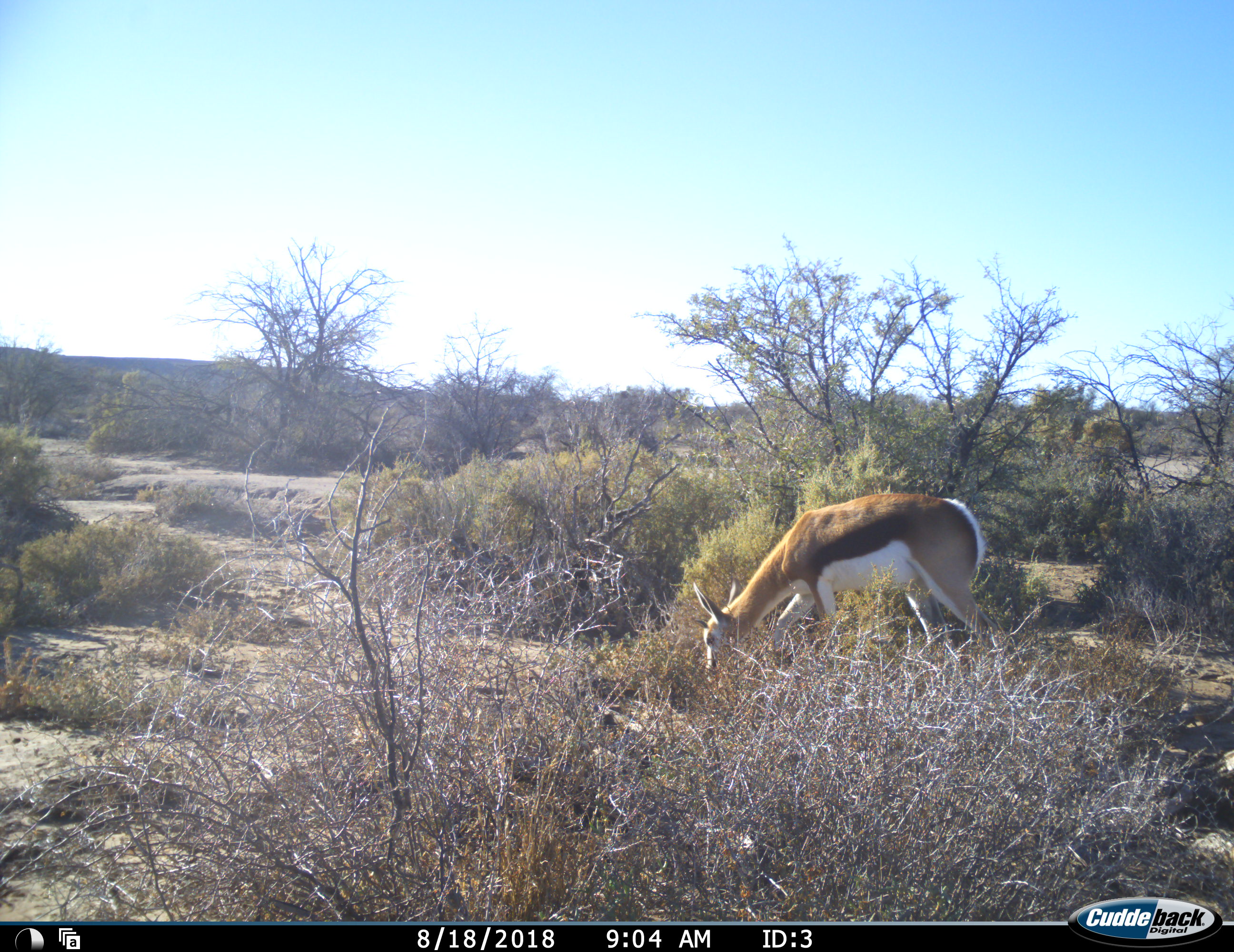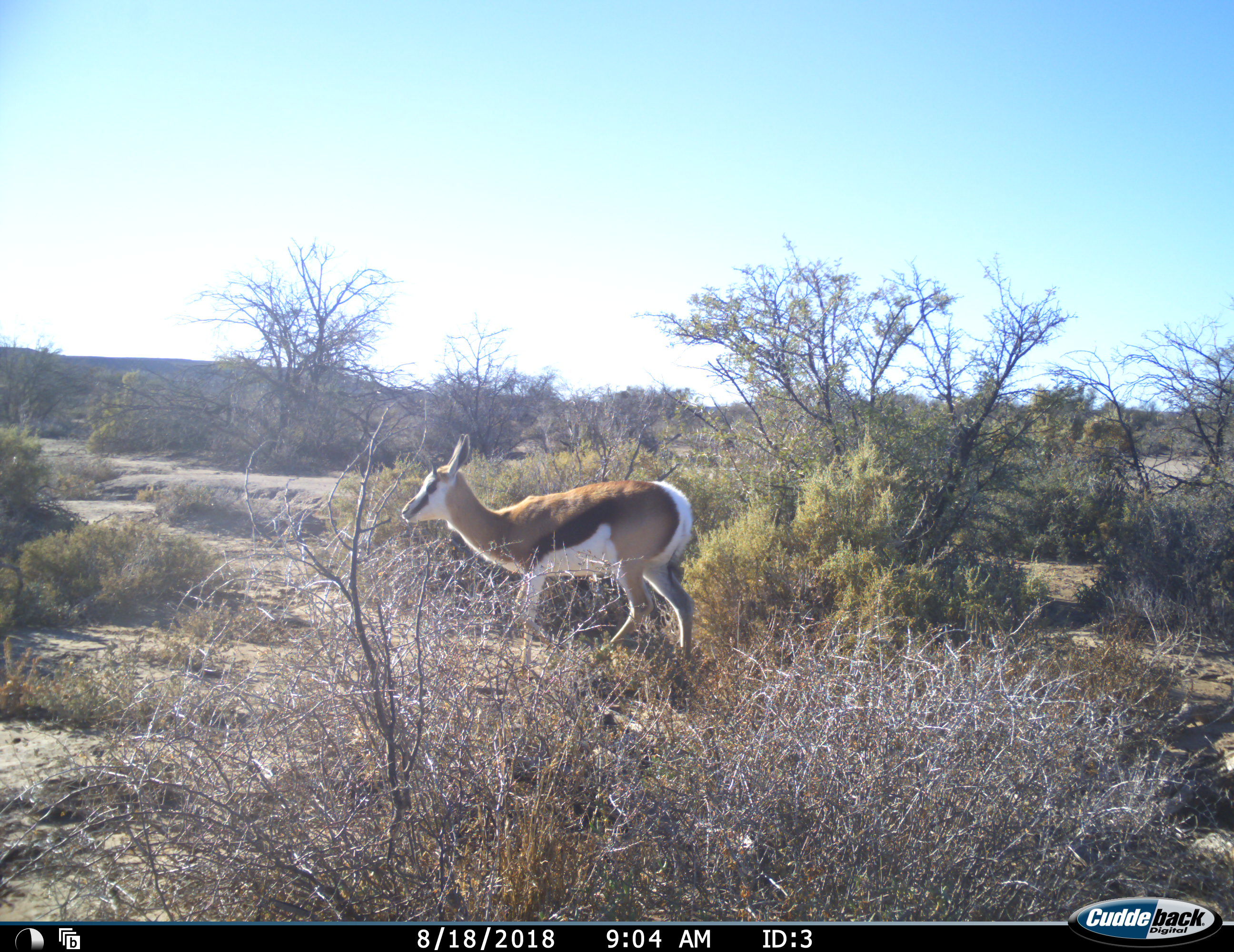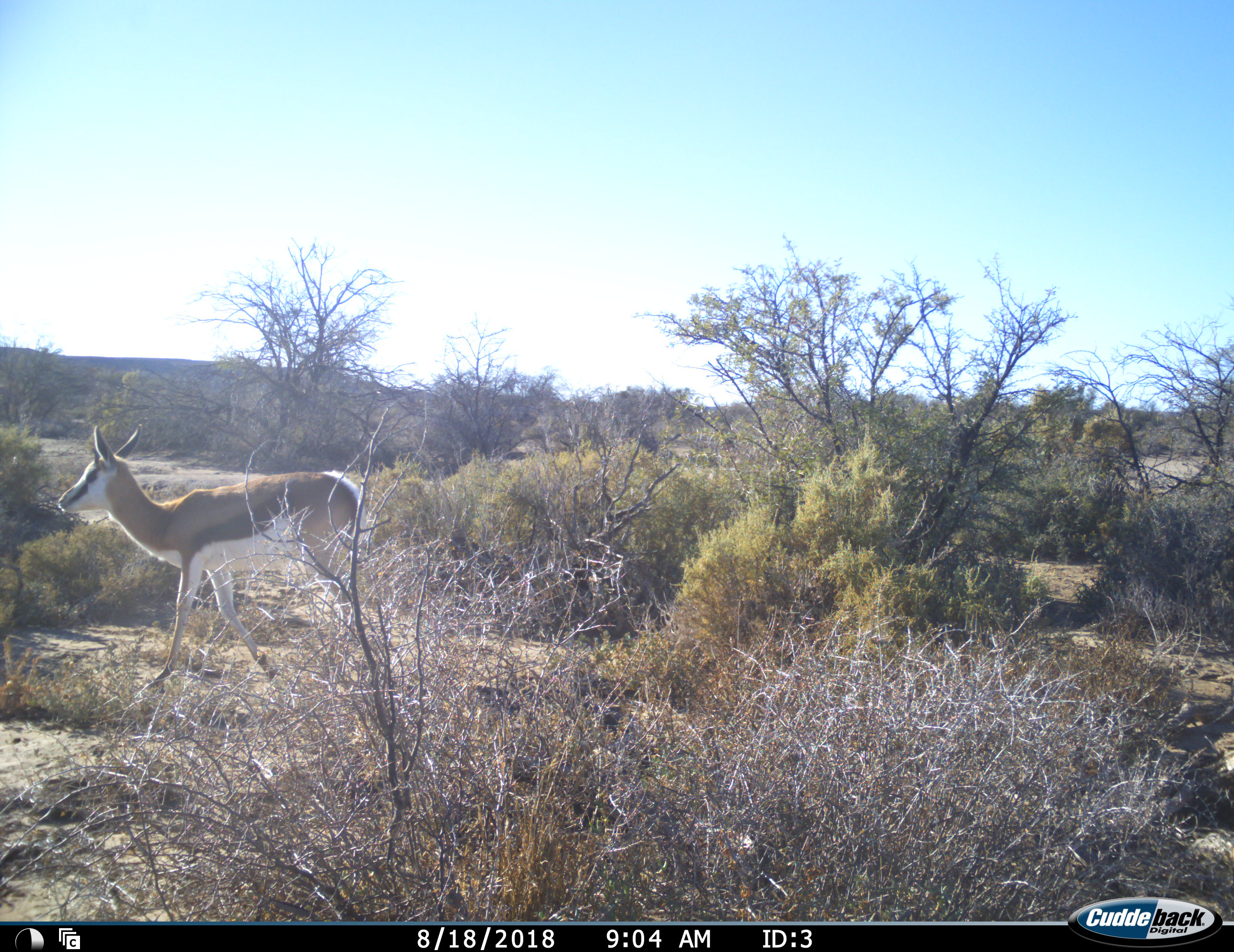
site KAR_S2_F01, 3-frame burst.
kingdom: Animalia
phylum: Chordata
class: Mammalia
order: Artiodactyla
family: Bovidae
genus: Antidorcas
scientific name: Antidorcas marsupialis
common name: springbok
Springbok (Antidorcas marsupialis), count 1. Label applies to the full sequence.